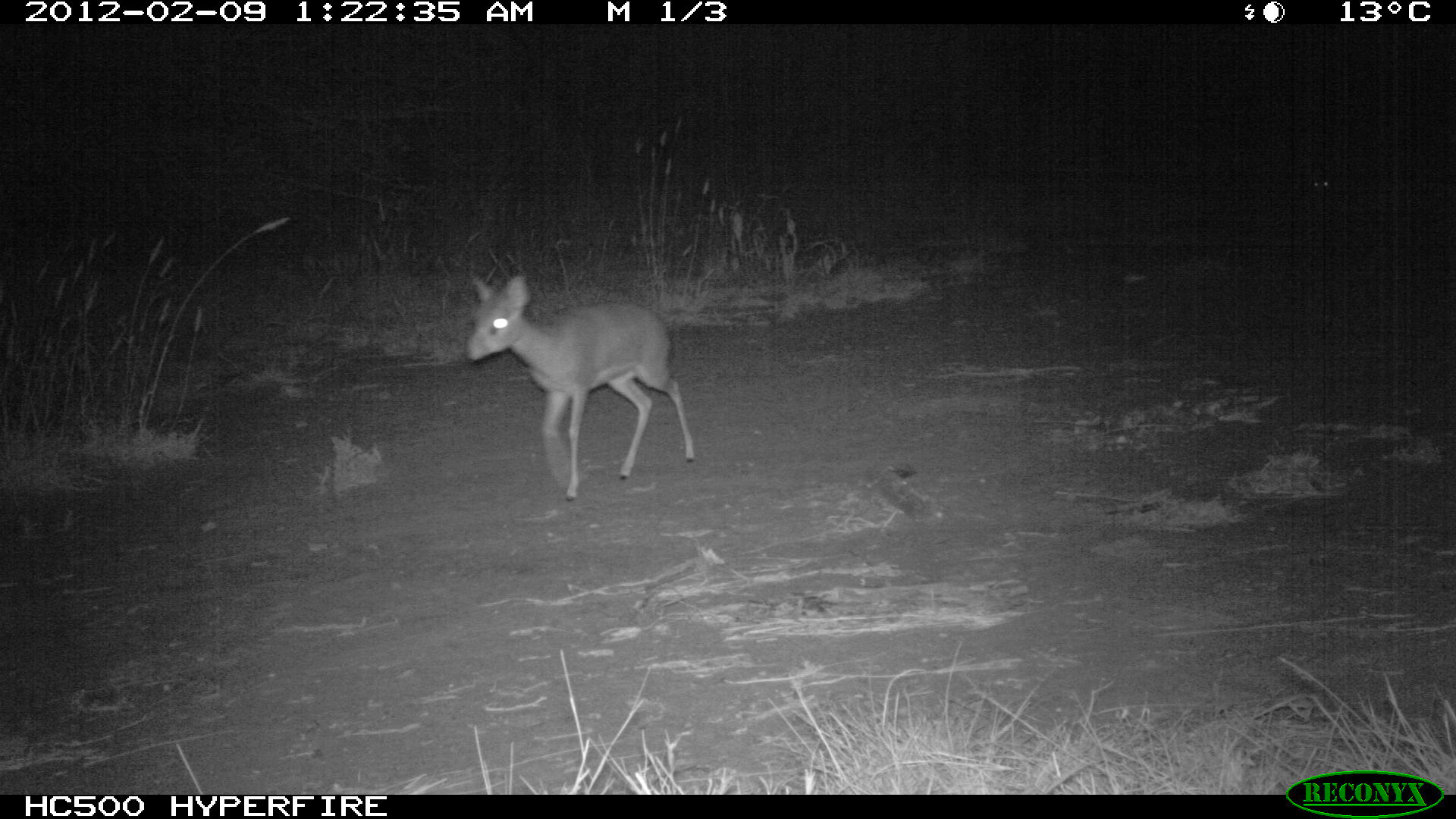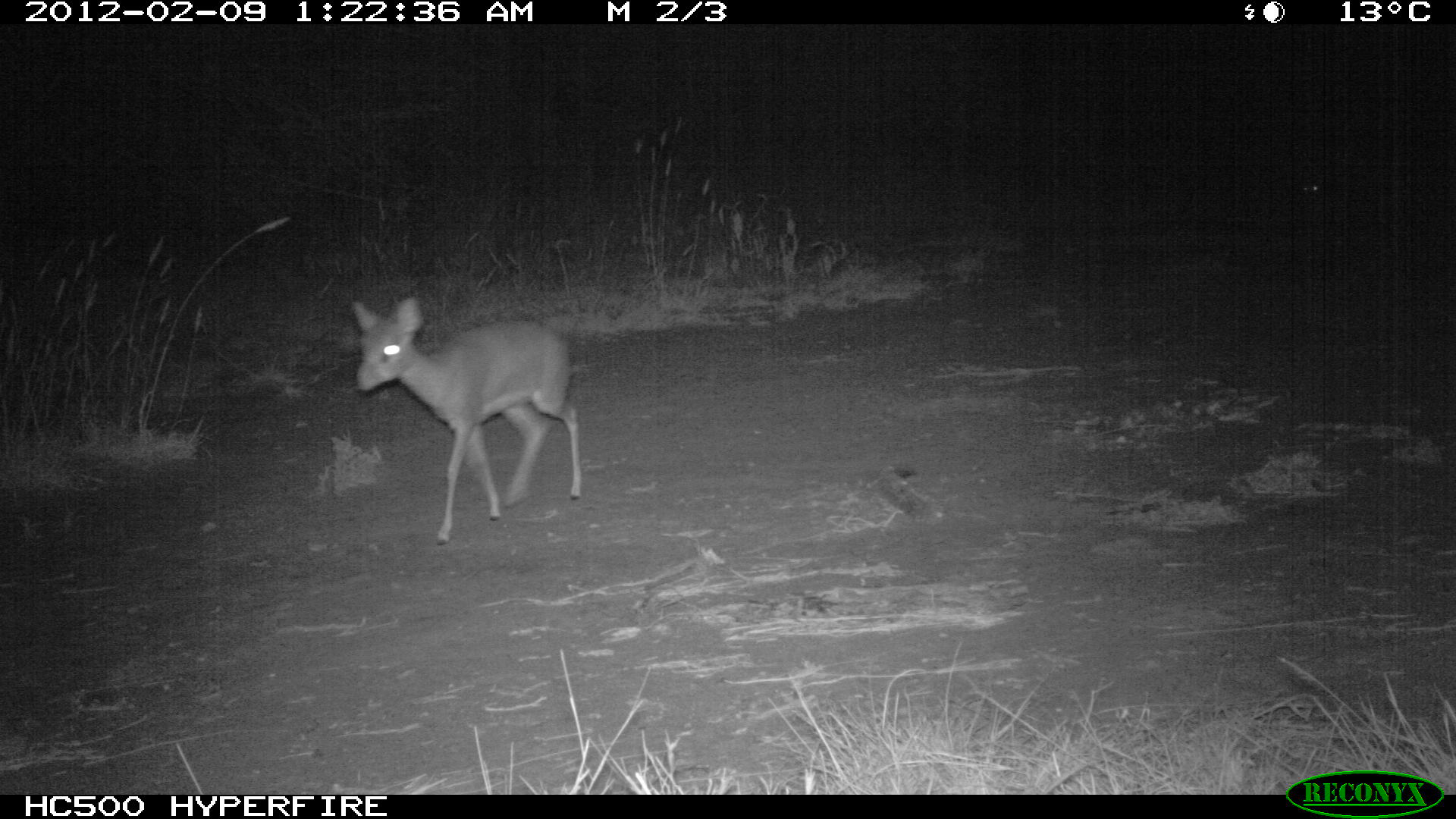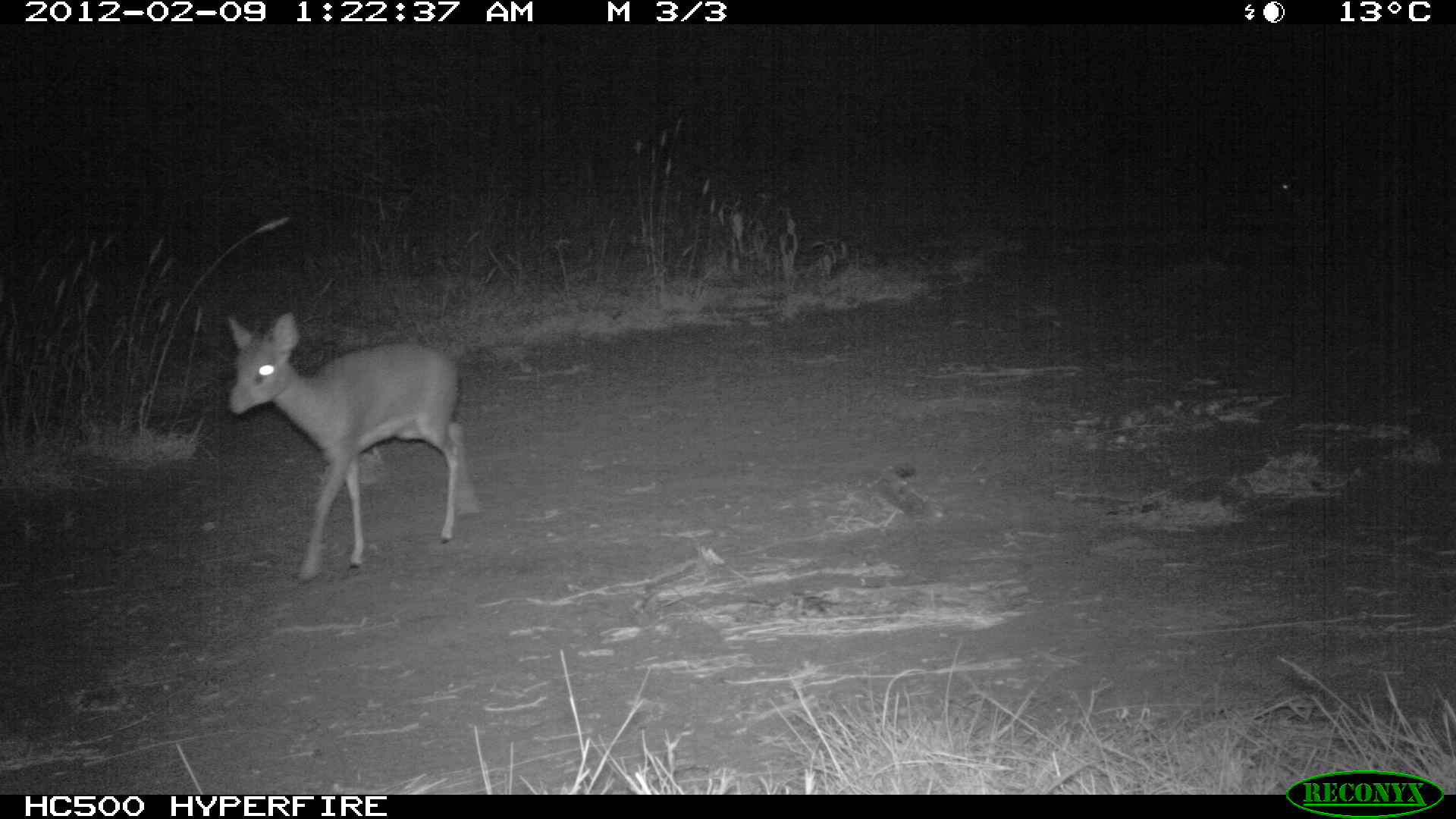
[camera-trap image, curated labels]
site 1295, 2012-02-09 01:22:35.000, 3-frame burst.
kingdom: Animalia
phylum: Chordata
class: Mammalia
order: Artiodactyla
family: Bovidae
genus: Madoqua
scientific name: Madoqua guentheri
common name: günther's dik-dik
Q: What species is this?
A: Madoqua guentheri (günther's dik-dik).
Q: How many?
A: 2.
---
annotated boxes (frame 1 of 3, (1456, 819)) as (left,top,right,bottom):
madoqua guentheri: (464,272,695,502); (1313,178,1330,189)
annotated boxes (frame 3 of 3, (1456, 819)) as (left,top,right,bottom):
madoqua guentheri: (228,310,478,583); (1281,181,1291,193)